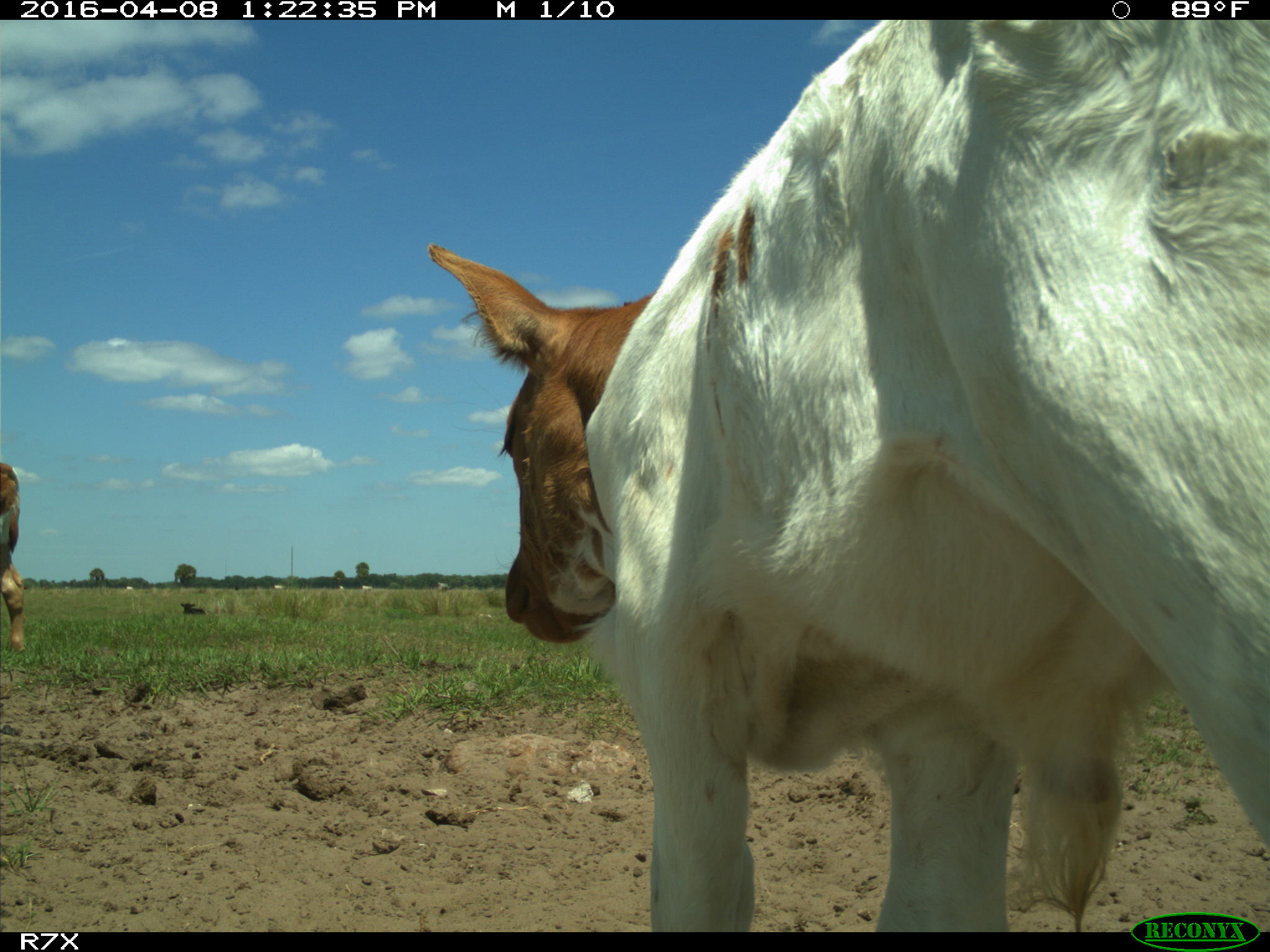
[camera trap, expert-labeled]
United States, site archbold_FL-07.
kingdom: Animalia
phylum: Chordata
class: Mammalia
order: Artiodactyla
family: Bovidae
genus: Bos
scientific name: Bos taurus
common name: domestic cow